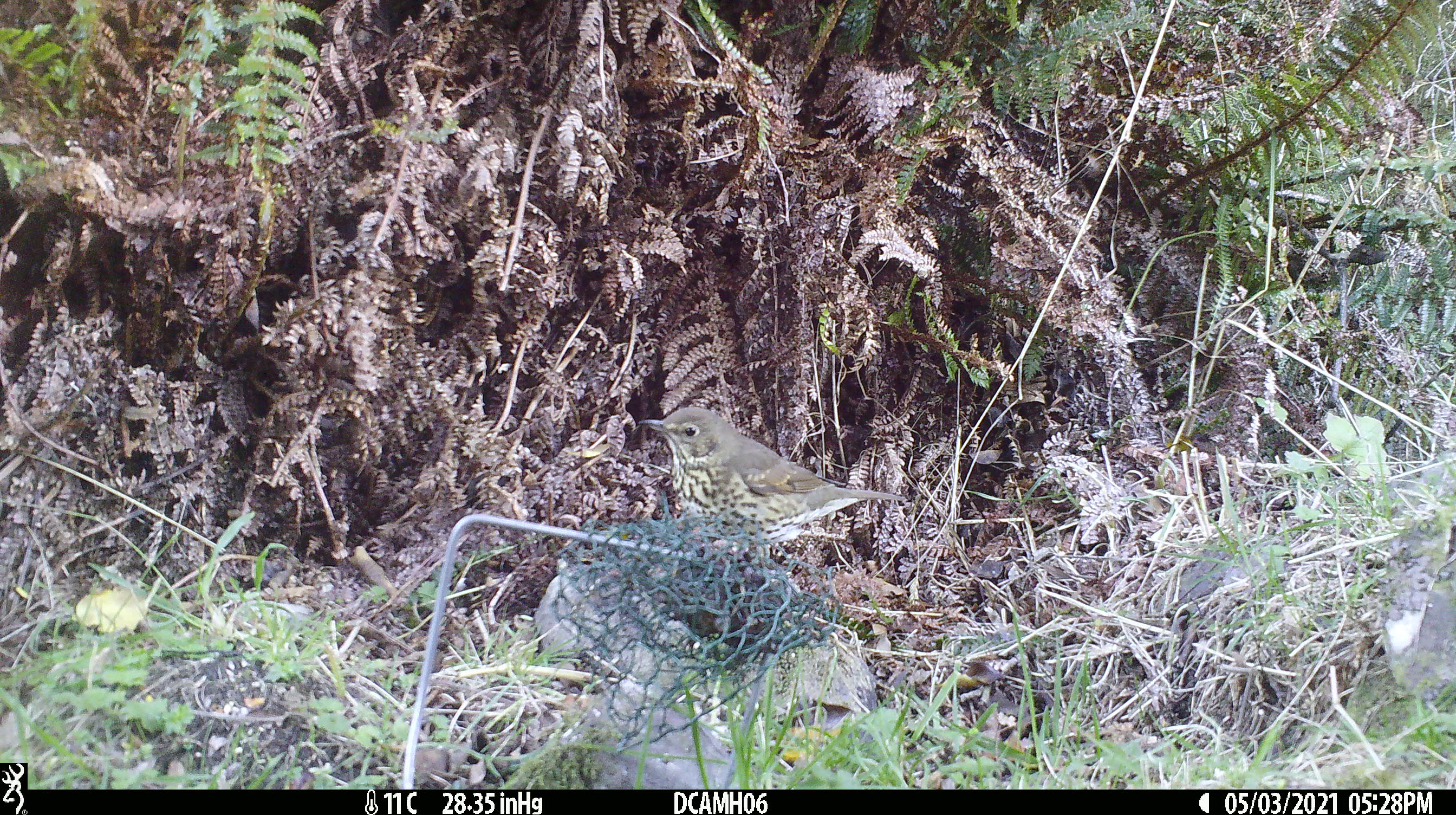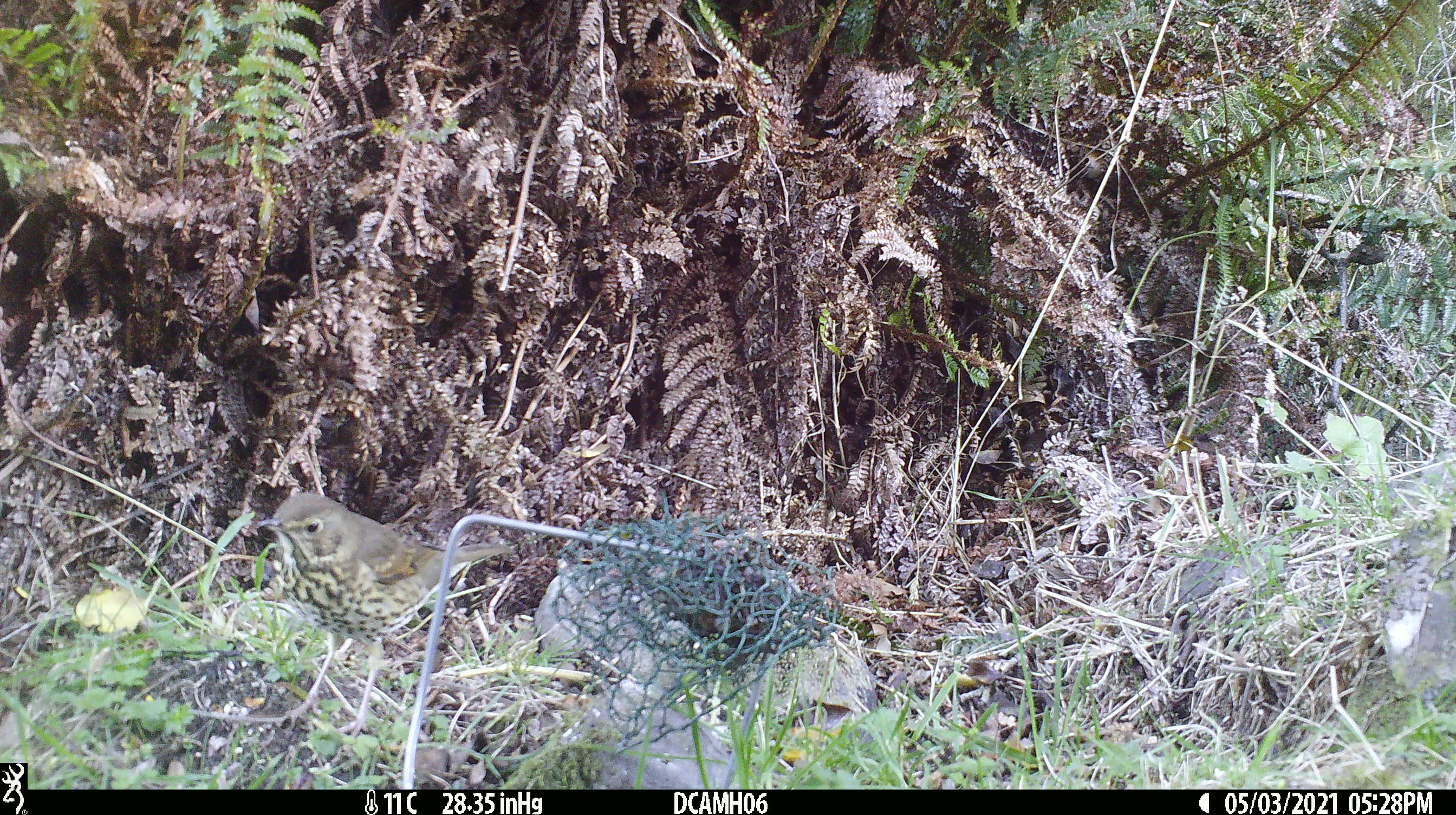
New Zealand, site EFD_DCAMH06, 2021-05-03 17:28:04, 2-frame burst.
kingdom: Animalia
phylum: Chordata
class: Aves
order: Passeriformes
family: Turdidae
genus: Turdus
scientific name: Turdus philomelos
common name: song thrush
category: thrush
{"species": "thrush (song thrush) (Turdus philomelos)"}